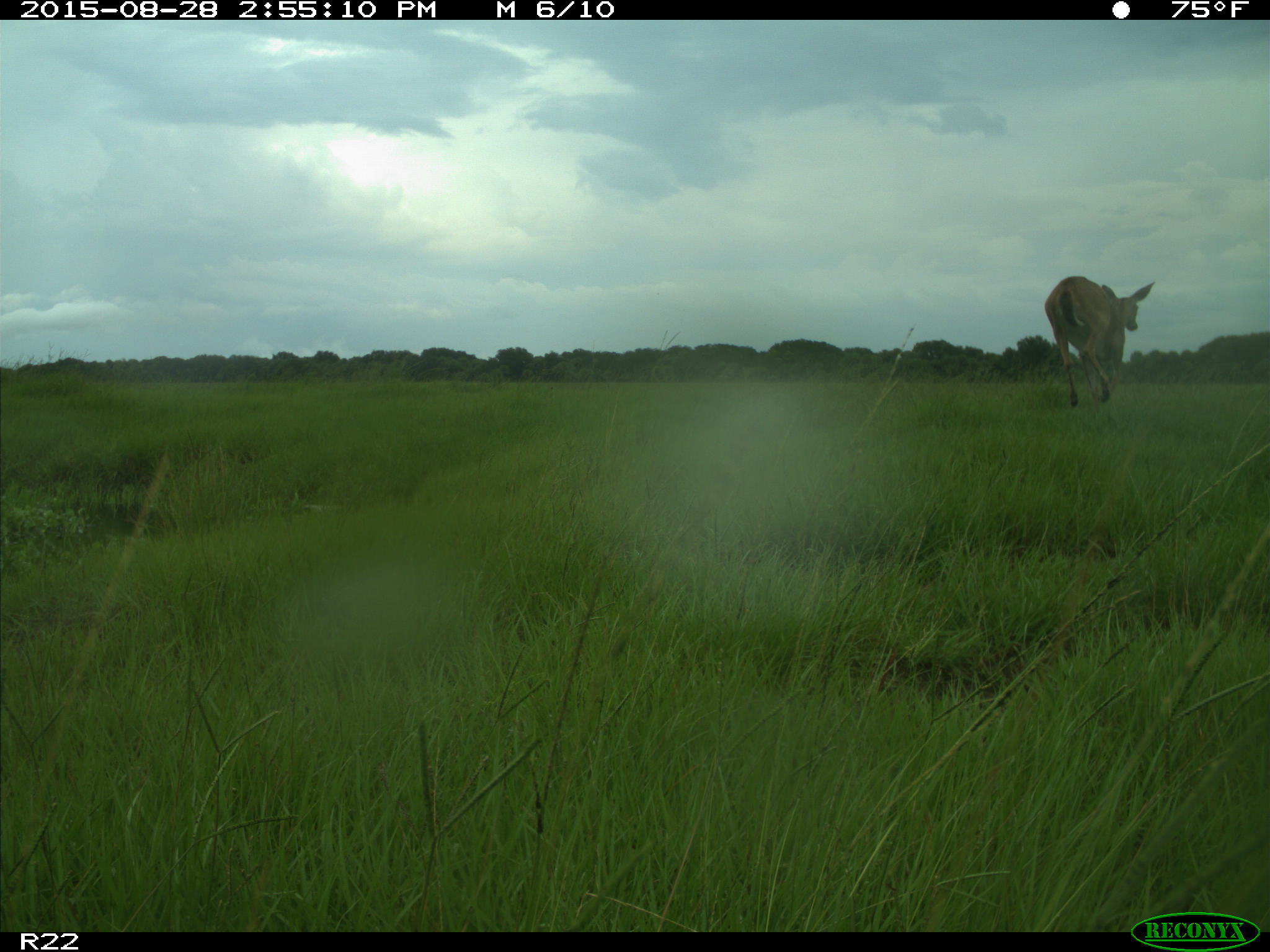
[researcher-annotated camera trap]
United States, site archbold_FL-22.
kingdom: Animalia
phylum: Chordata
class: Mammalia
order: Artiodactyla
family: Cervidae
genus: Odocoileus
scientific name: Odocoileus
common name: deer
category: unidentified deer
Unidentified deer (deer) (Odocoileus).